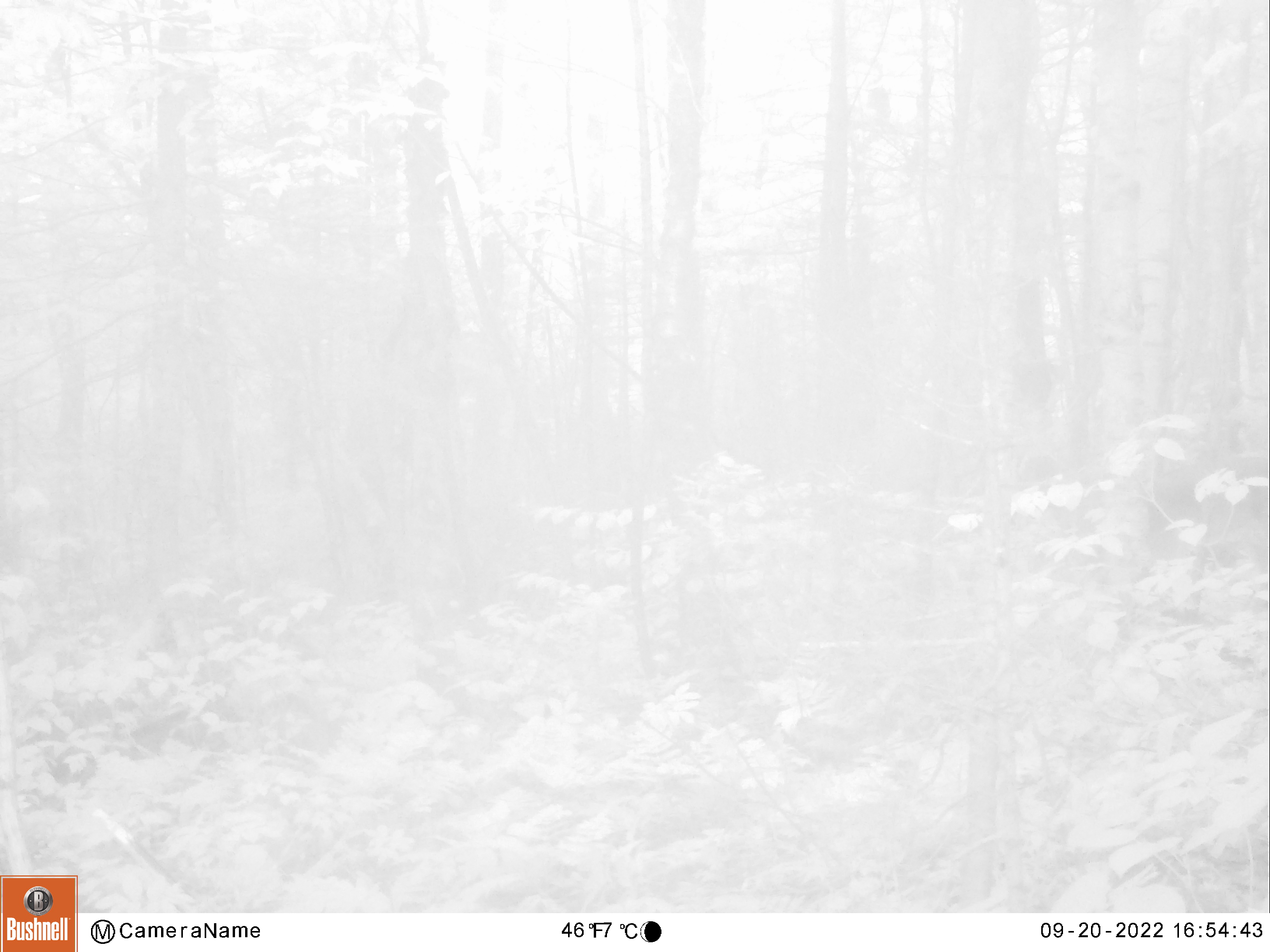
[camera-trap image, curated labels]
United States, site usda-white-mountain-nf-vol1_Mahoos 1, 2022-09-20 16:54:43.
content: unidentified animal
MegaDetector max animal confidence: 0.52